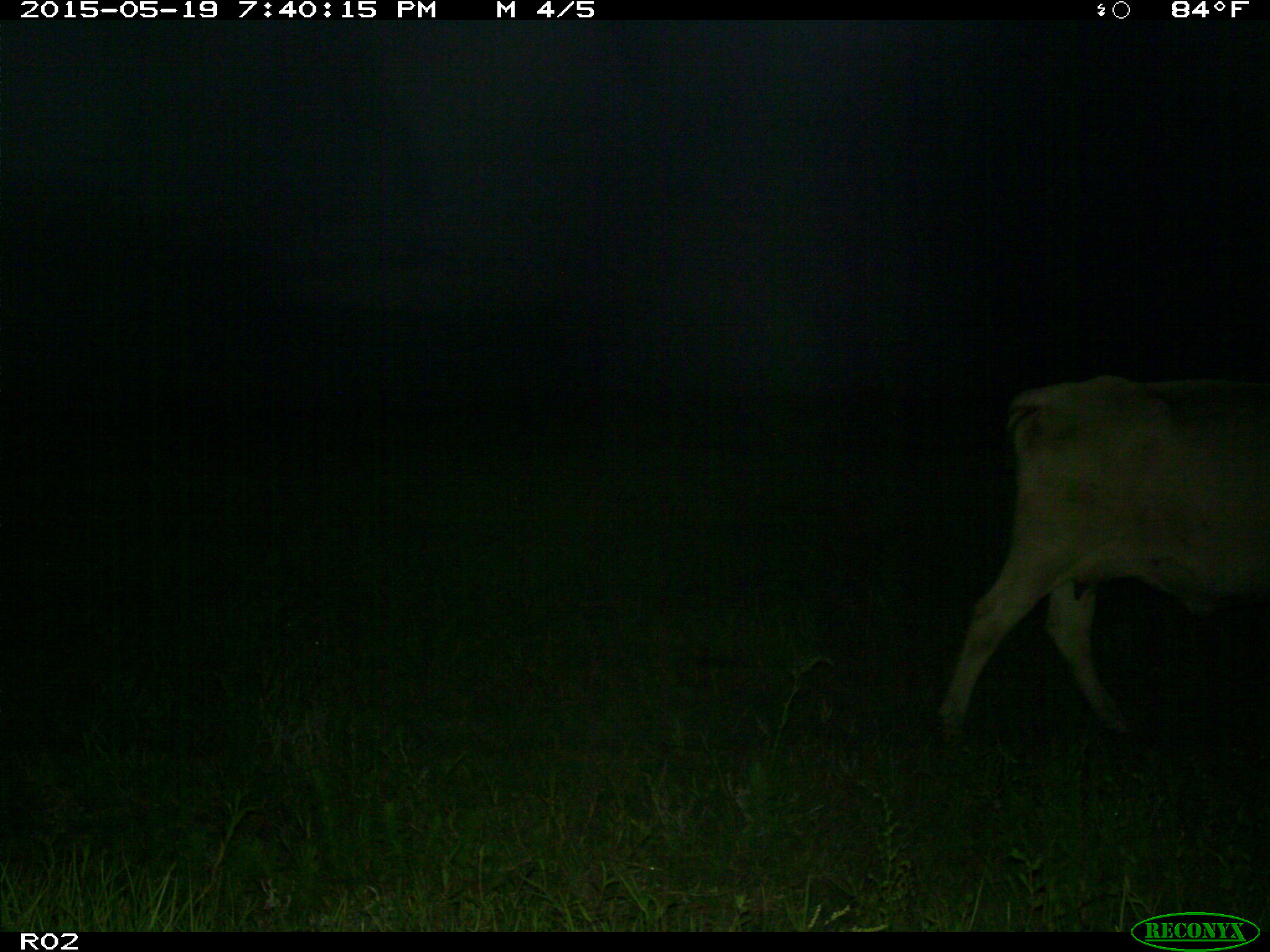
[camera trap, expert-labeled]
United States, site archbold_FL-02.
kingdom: Animalia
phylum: Chordata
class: Mammalia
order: Artiodactyla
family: Bovidae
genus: Bos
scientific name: Bos taurus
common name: domestic cow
Bos taurus (domestic cow).